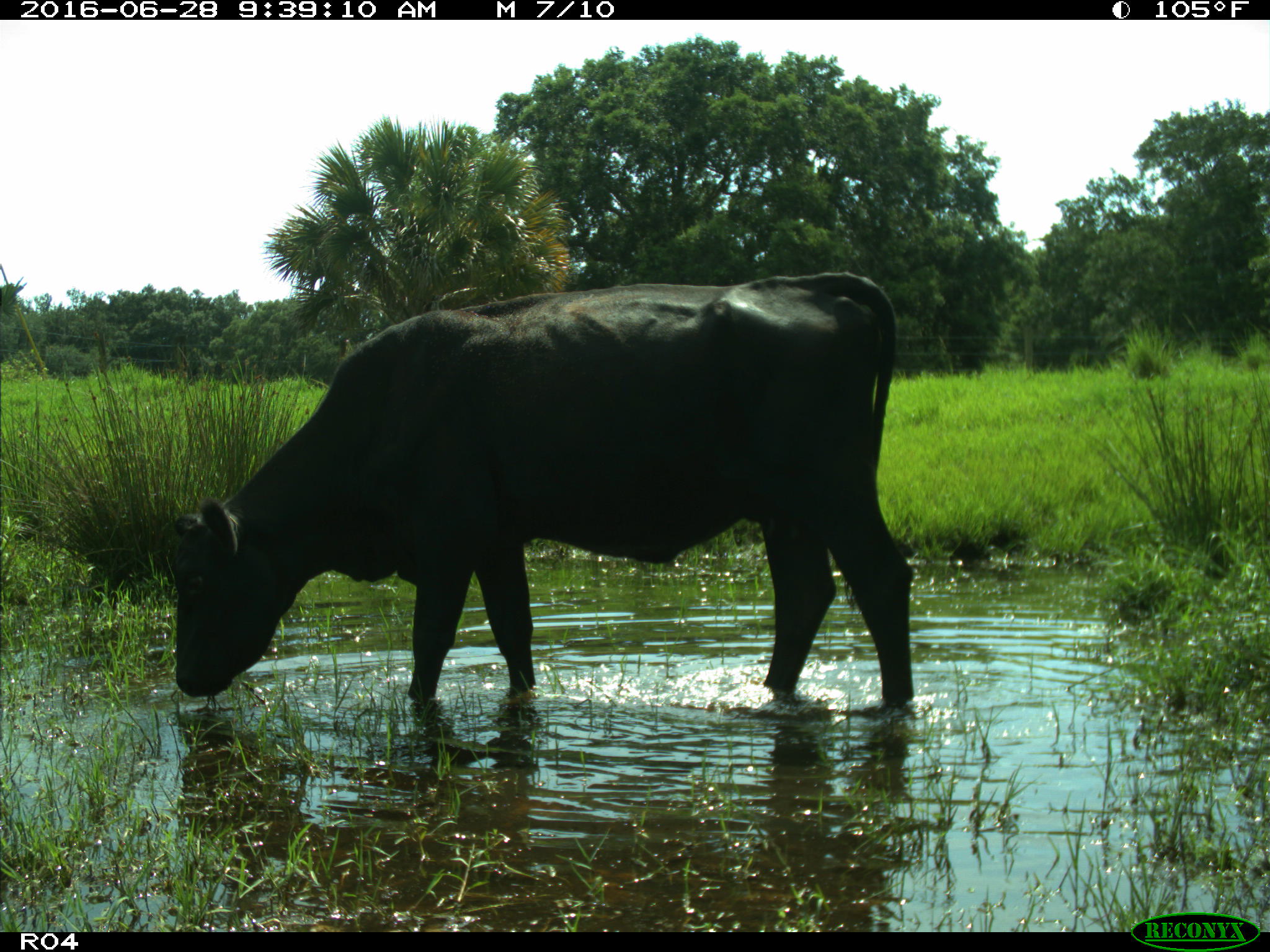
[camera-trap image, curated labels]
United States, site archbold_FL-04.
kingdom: Animalia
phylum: Chordata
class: Mammalia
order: Artiodactyla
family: Bovidae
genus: Bos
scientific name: Bos taurus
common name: domestic cow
Bos taurus (domestic cow).